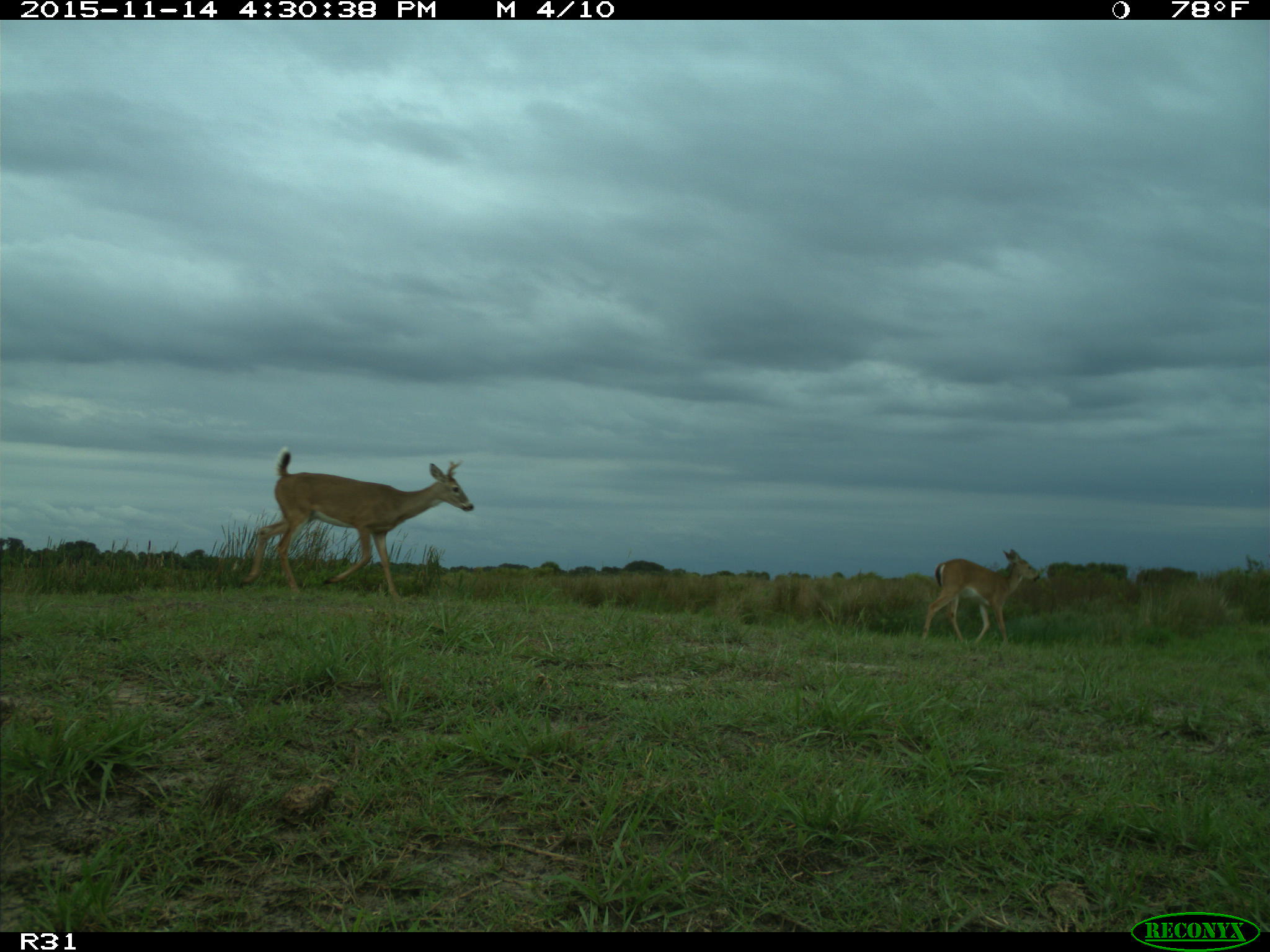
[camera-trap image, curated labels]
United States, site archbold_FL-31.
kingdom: Animalia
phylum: Chordata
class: Mammalia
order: Artiodactyla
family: Cervidae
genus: Odocoileus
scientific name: Odocoileus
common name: deer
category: unidentified deer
Unidentified deer (deer) (Odocoileus).